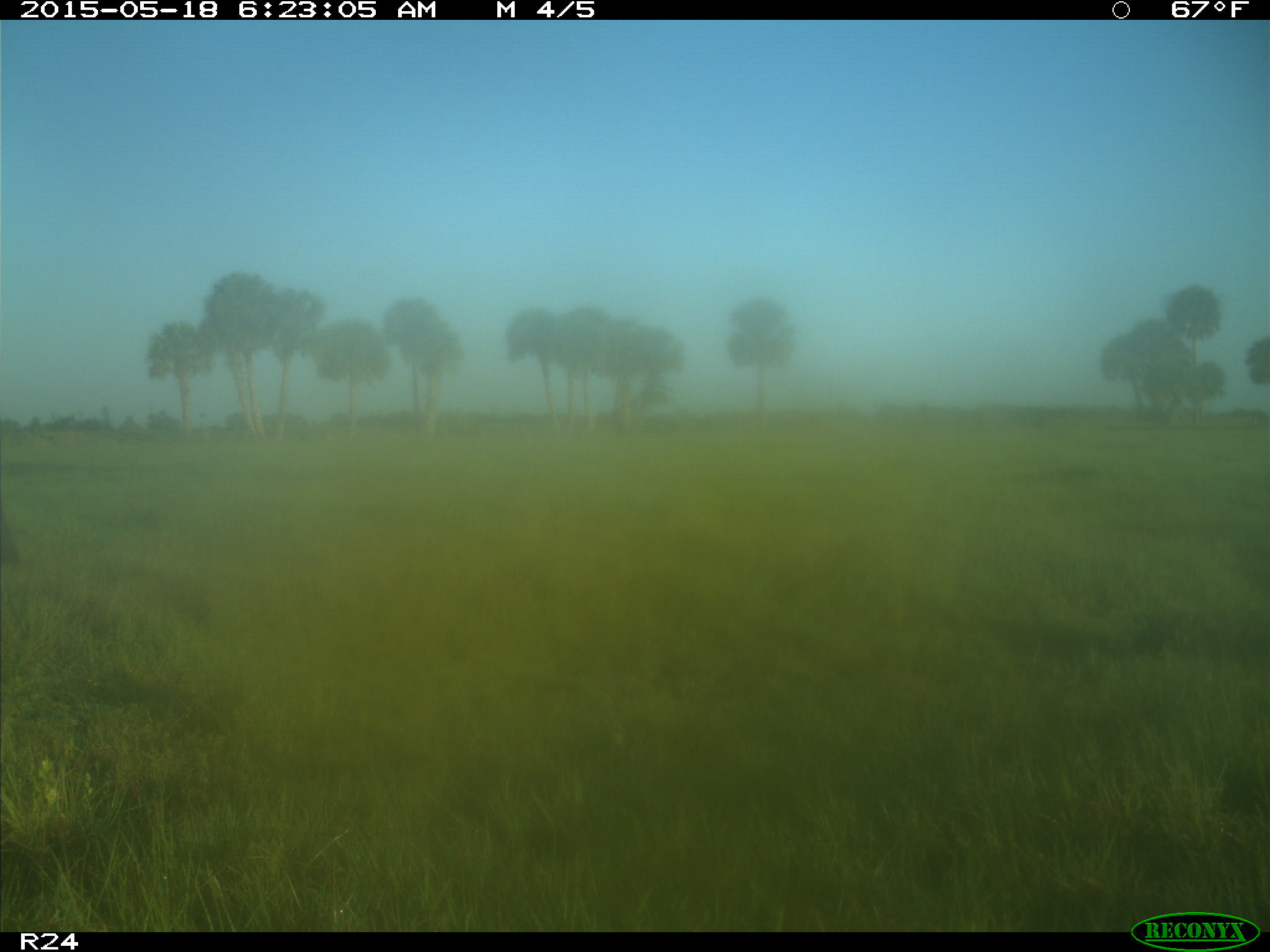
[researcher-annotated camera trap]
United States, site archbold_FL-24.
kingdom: Animalia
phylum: Chordata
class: Mammalia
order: Artiodactyla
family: Bovidae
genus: Bos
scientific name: Bos taurus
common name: domestic cow